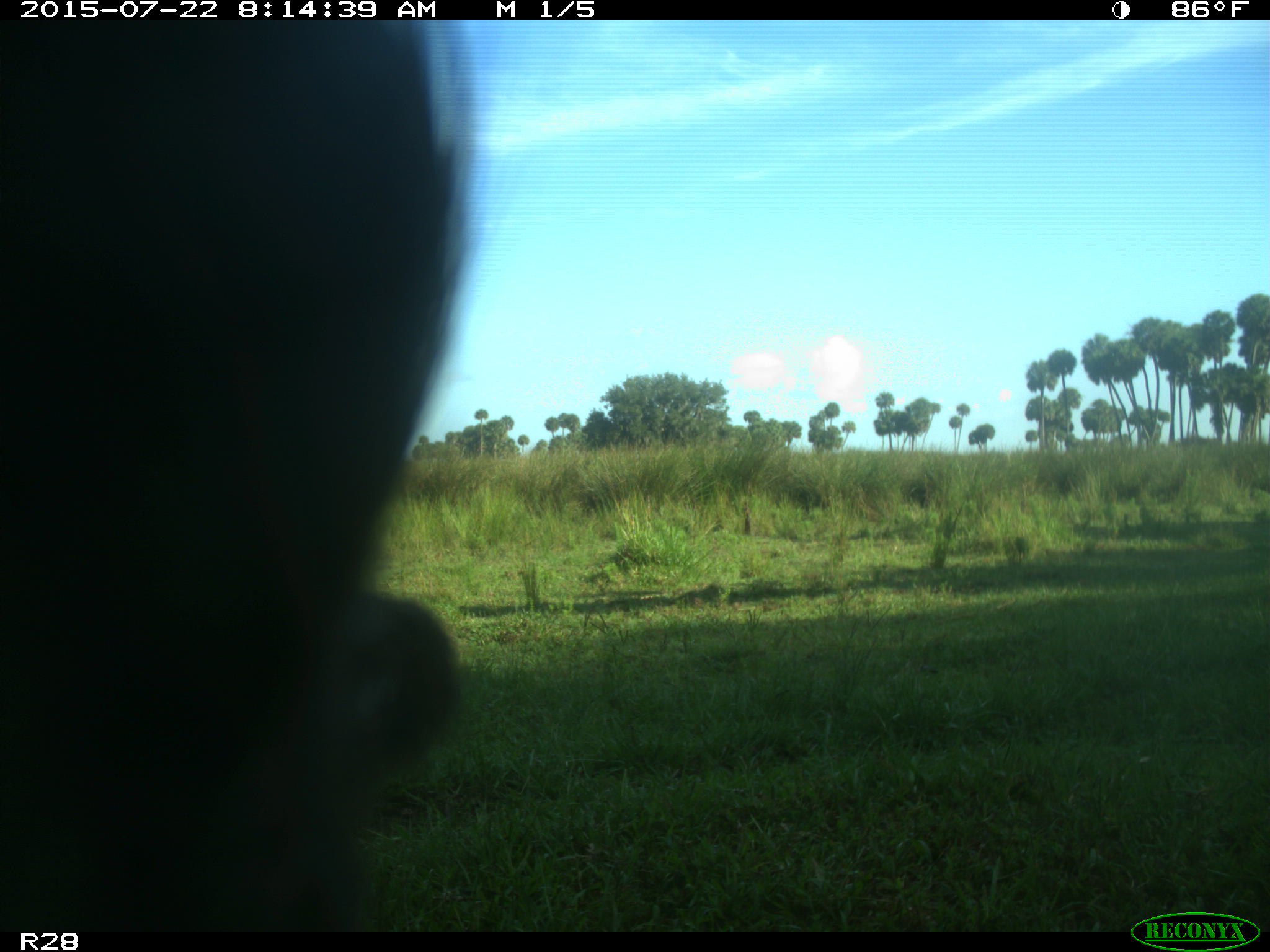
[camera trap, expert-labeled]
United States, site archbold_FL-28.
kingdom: Animalia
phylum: Chordata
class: Mammalia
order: Artiodactyla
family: Bovidae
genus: Bos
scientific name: Bos taurus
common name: domestic cow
Bos taurus (domestic cow).